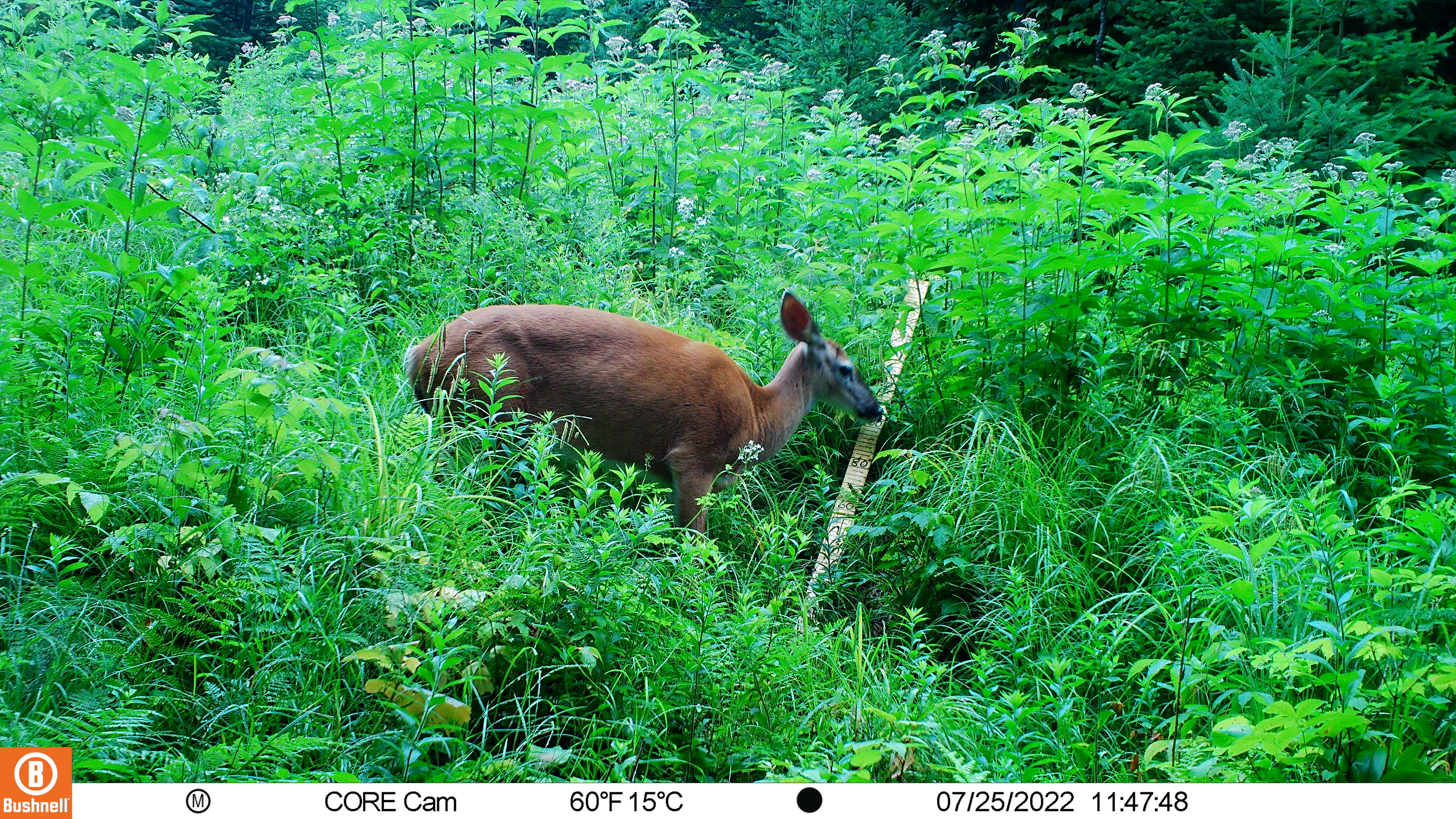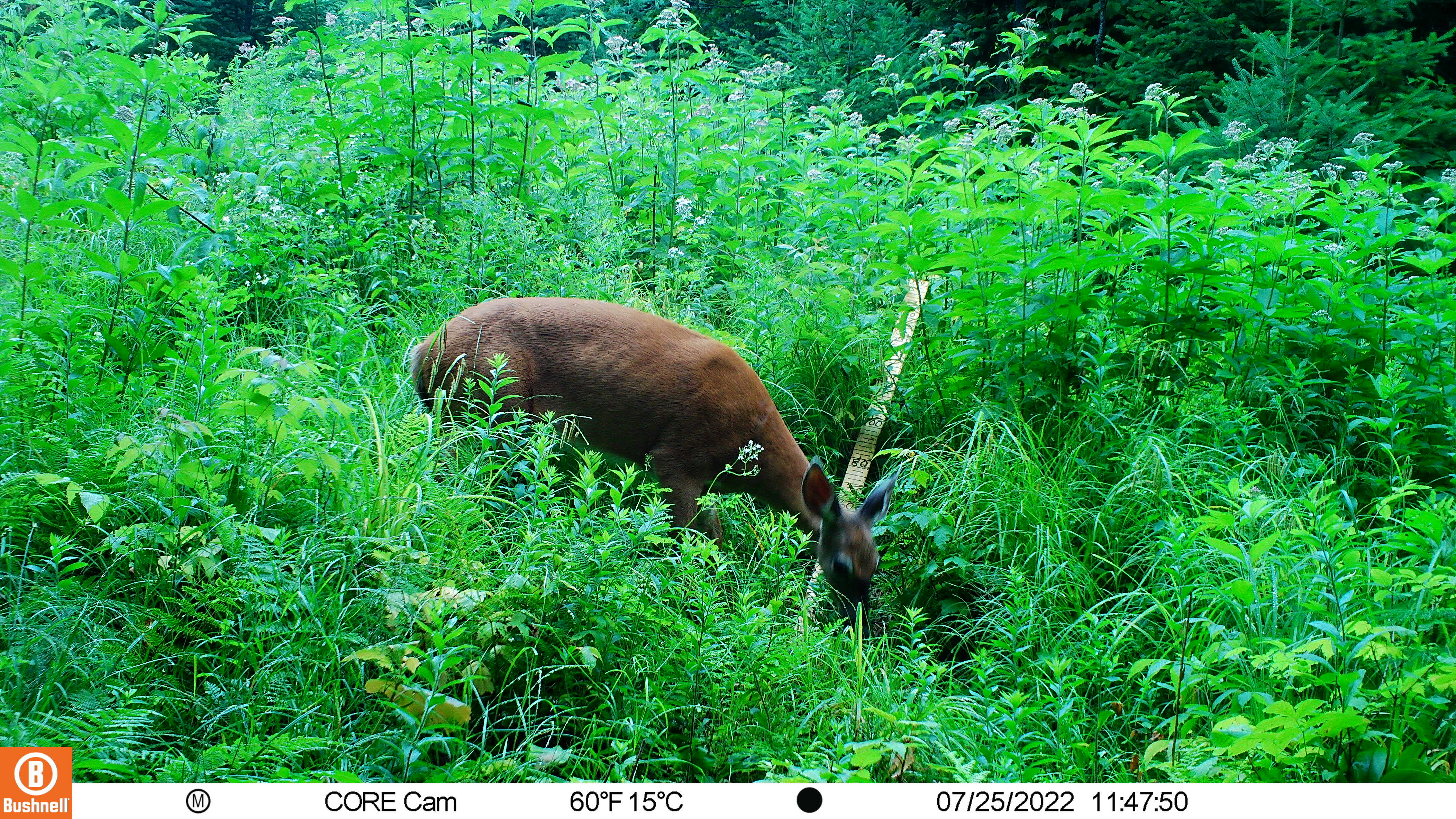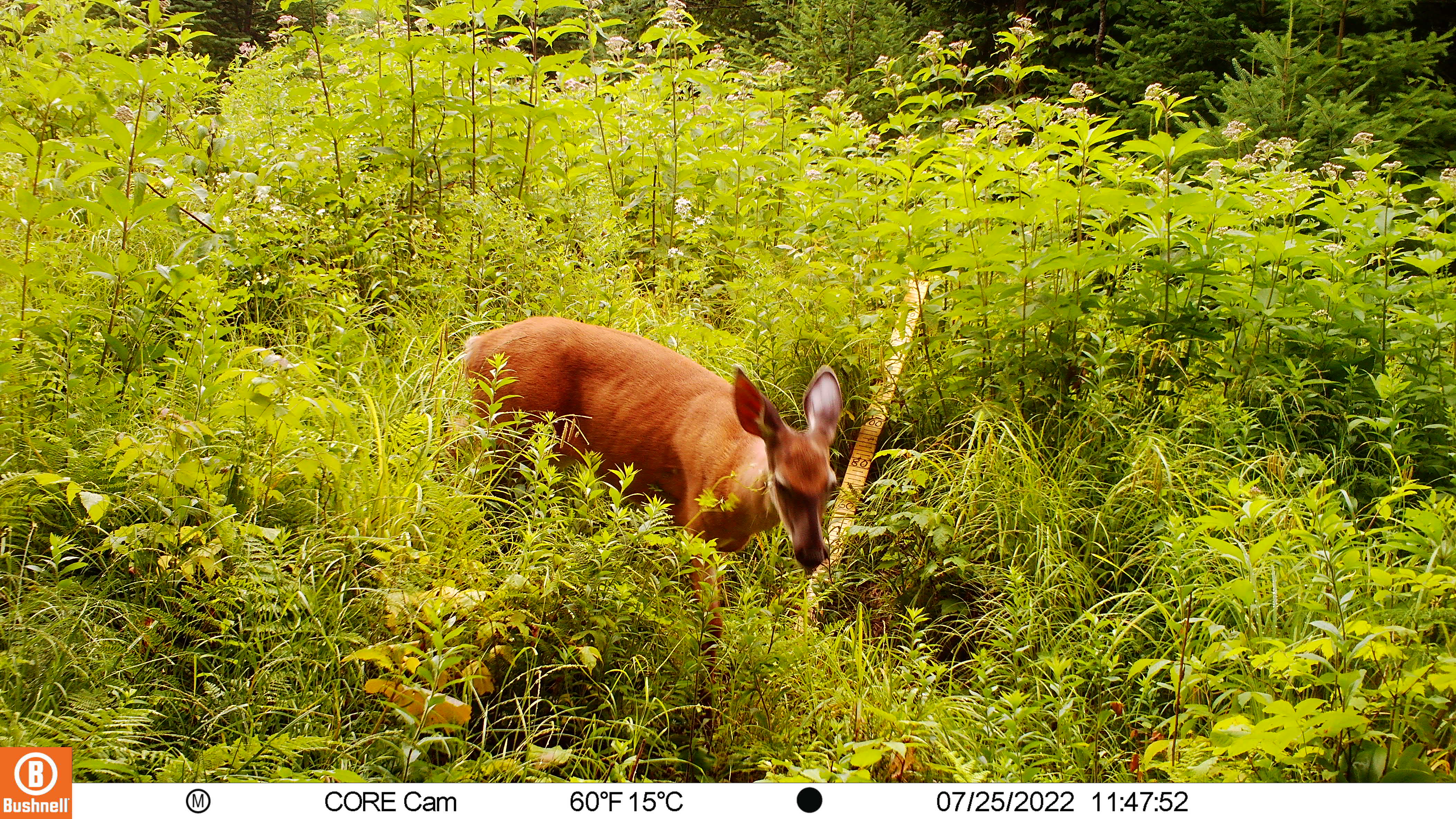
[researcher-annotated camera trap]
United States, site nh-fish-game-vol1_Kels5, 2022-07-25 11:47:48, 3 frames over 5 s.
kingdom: Animalia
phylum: Chordata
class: Mammalia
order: Artiodactyla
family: Cervidae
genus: Odocoileus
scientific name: Odocoileus virginianus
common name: white-tailed deer